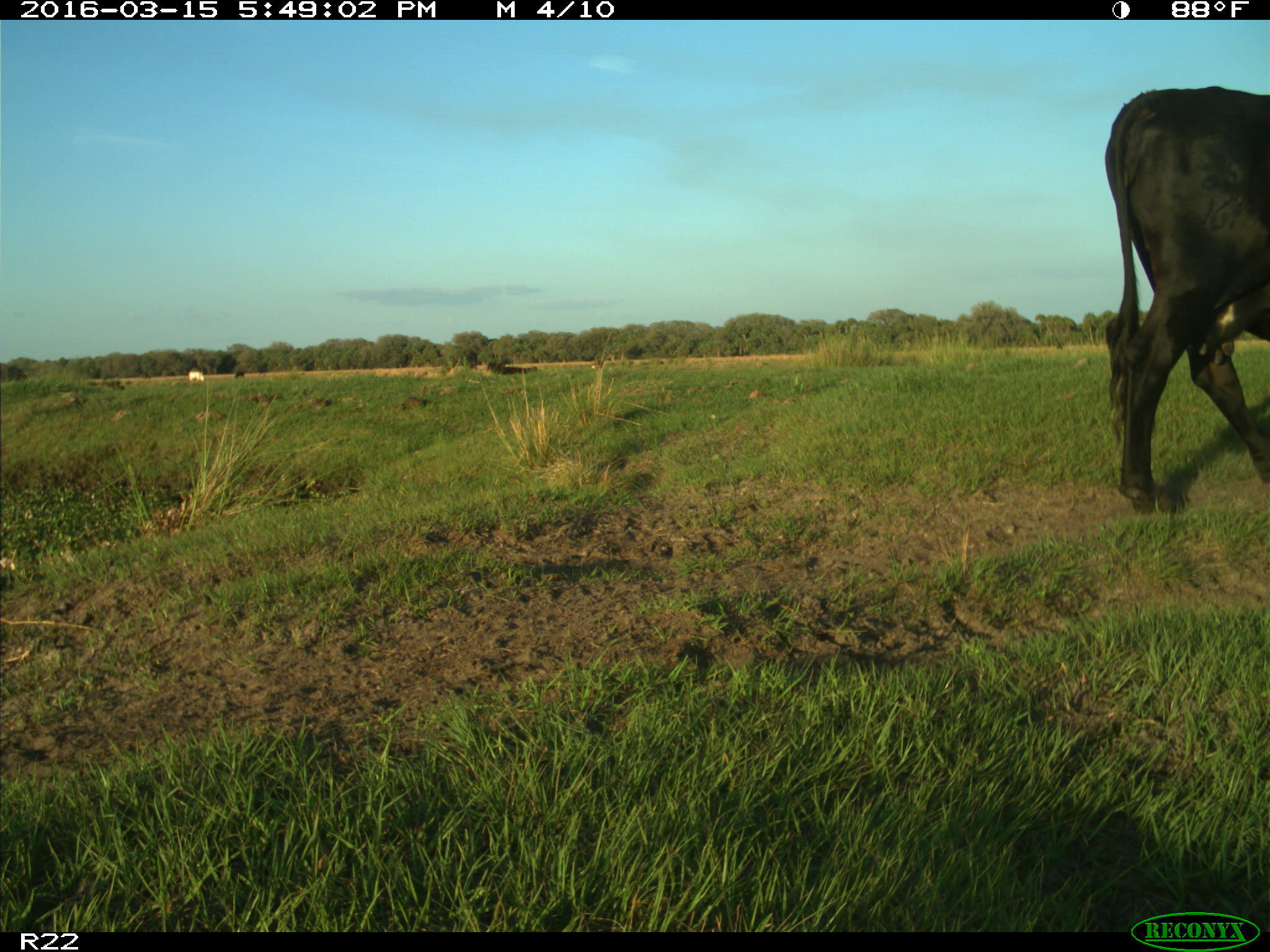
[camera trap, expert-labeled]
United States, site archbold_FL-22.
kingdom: Animalia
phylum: Chordata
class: Mammalia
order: Artiodactyla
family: Bovidae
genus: Bos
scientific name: Bos taurus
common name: domestic cow